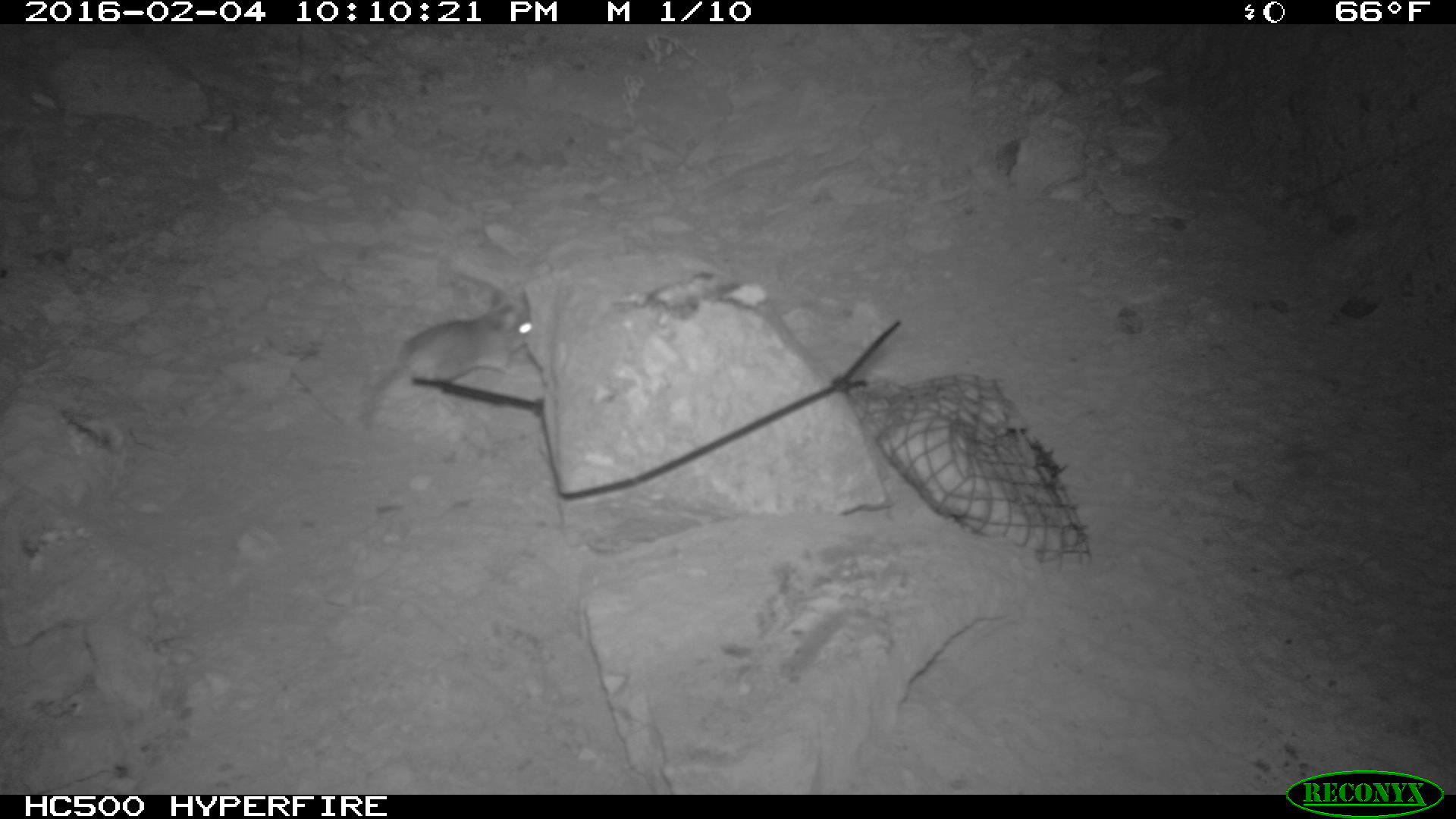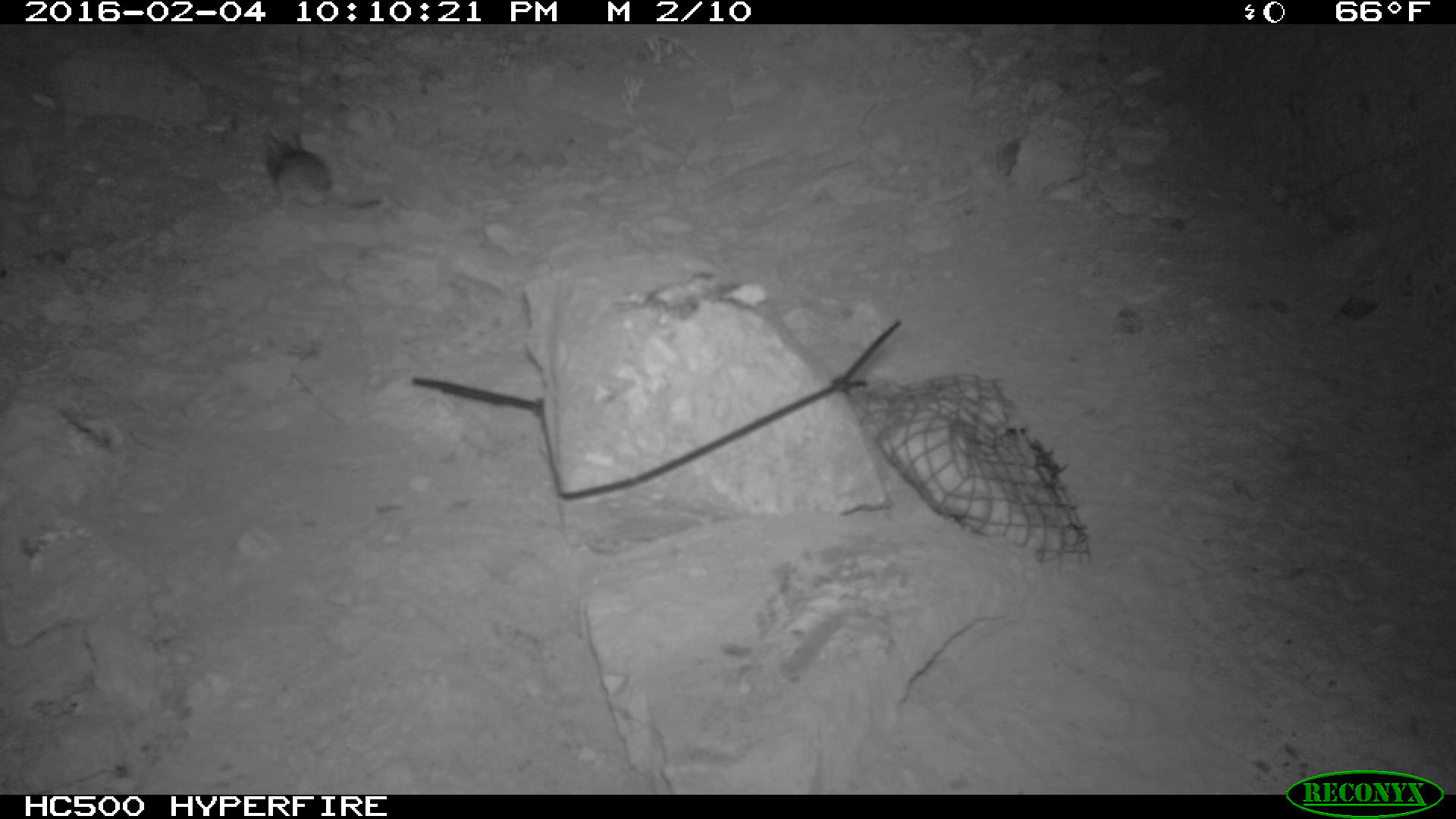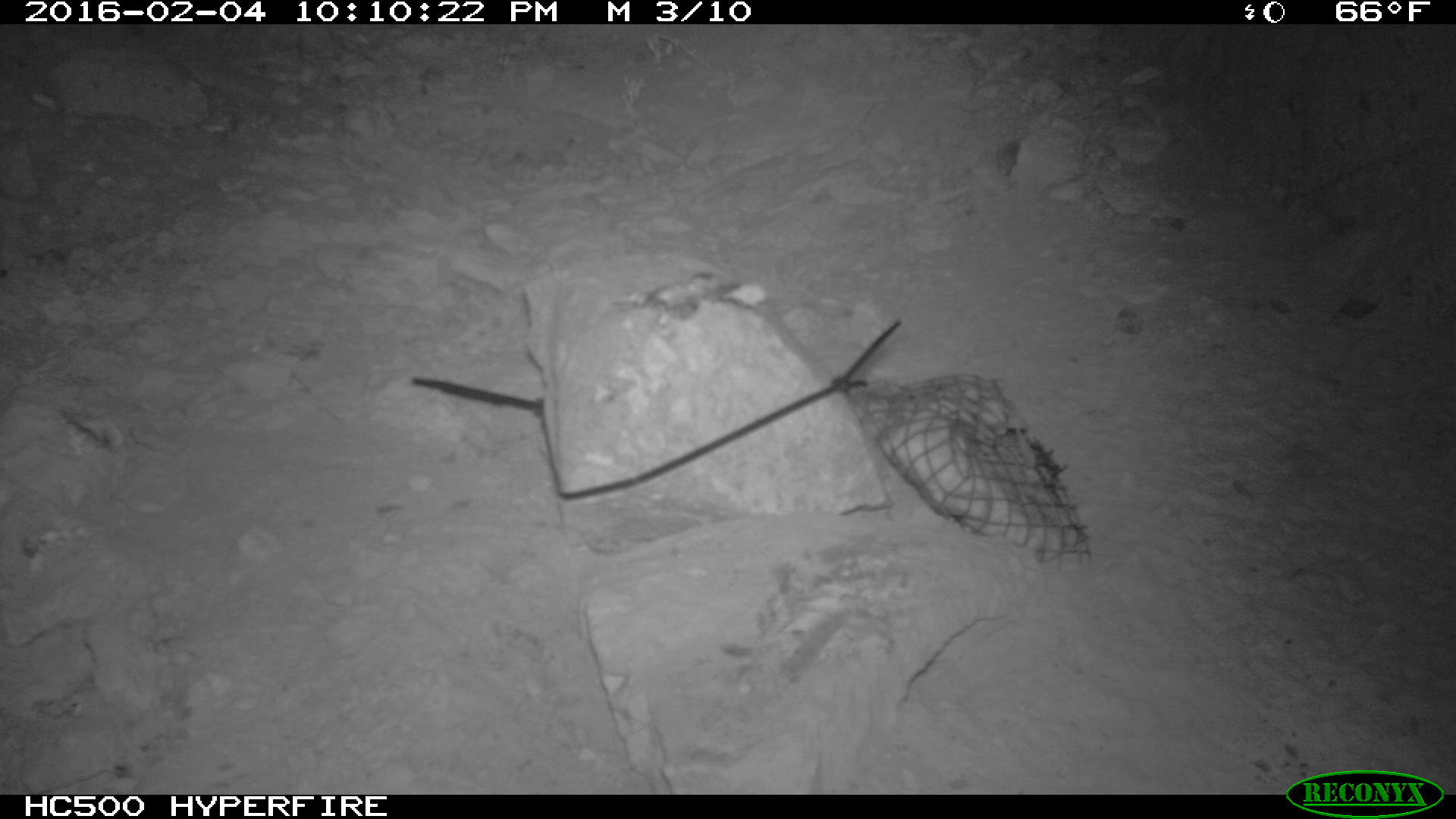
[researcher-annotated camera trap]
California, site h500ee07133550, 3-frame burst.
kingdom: Animalia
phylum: Chordata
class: Mammalia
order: Rodentia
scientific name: Rodentia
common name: rodent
Rodent (Rodentia).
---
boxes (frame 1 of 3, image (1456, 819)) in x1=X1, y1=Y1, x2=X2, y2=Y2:
rodent: x1=360, y1=287, x2=535, y2=427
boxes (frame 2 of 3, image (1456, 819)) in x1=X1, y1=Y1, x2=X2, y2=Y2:
rodent: x1=265, y1=133, x2=380, y2=209